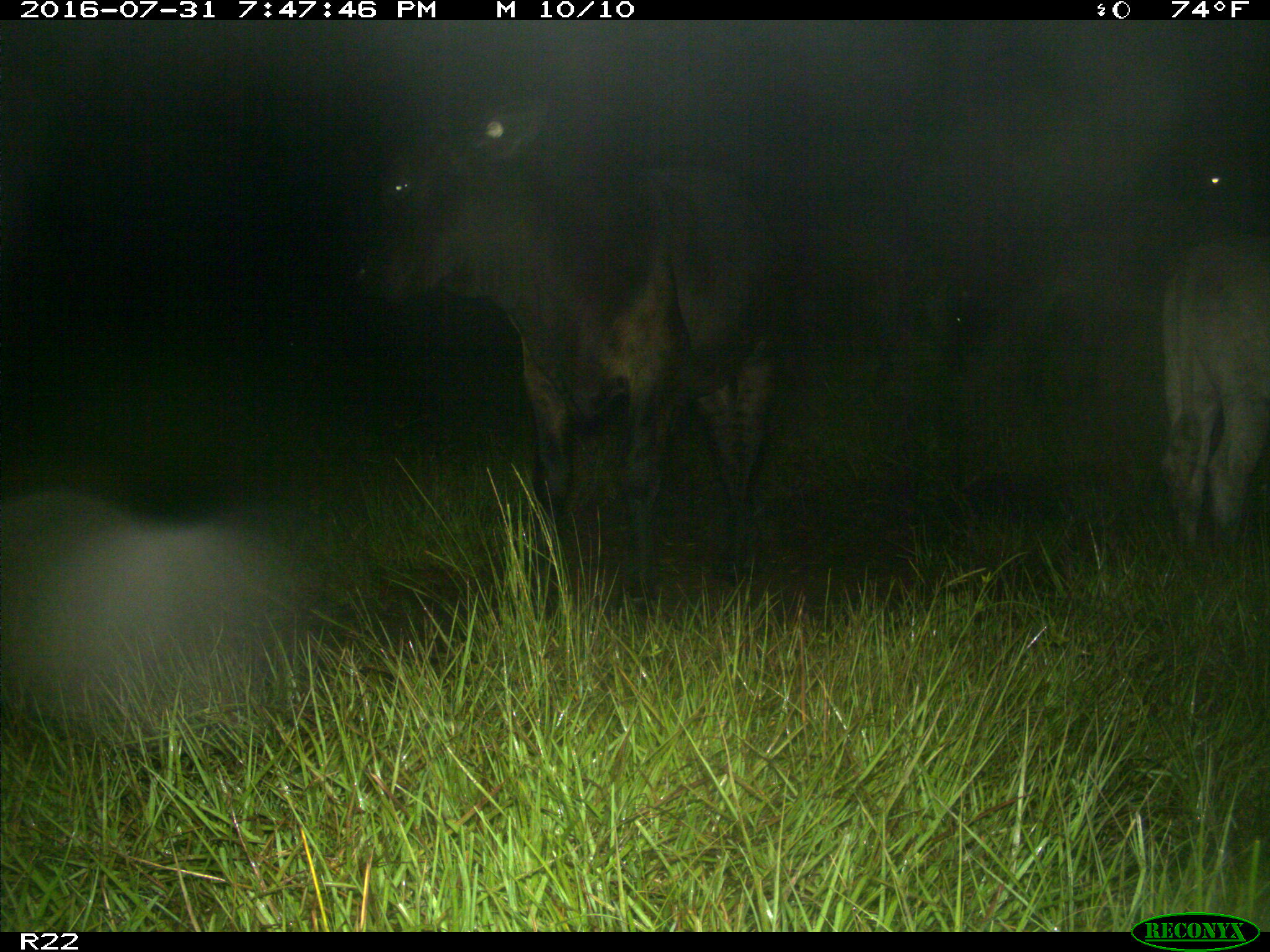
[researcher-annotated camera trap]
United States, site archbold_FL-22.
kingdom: Animalia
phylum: Chordata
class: Mammalia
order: Artiodactyla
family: Bovidae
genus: Bos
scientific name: Bos taurus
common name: domestic cow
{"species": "Bos taurus (domestic cow)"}